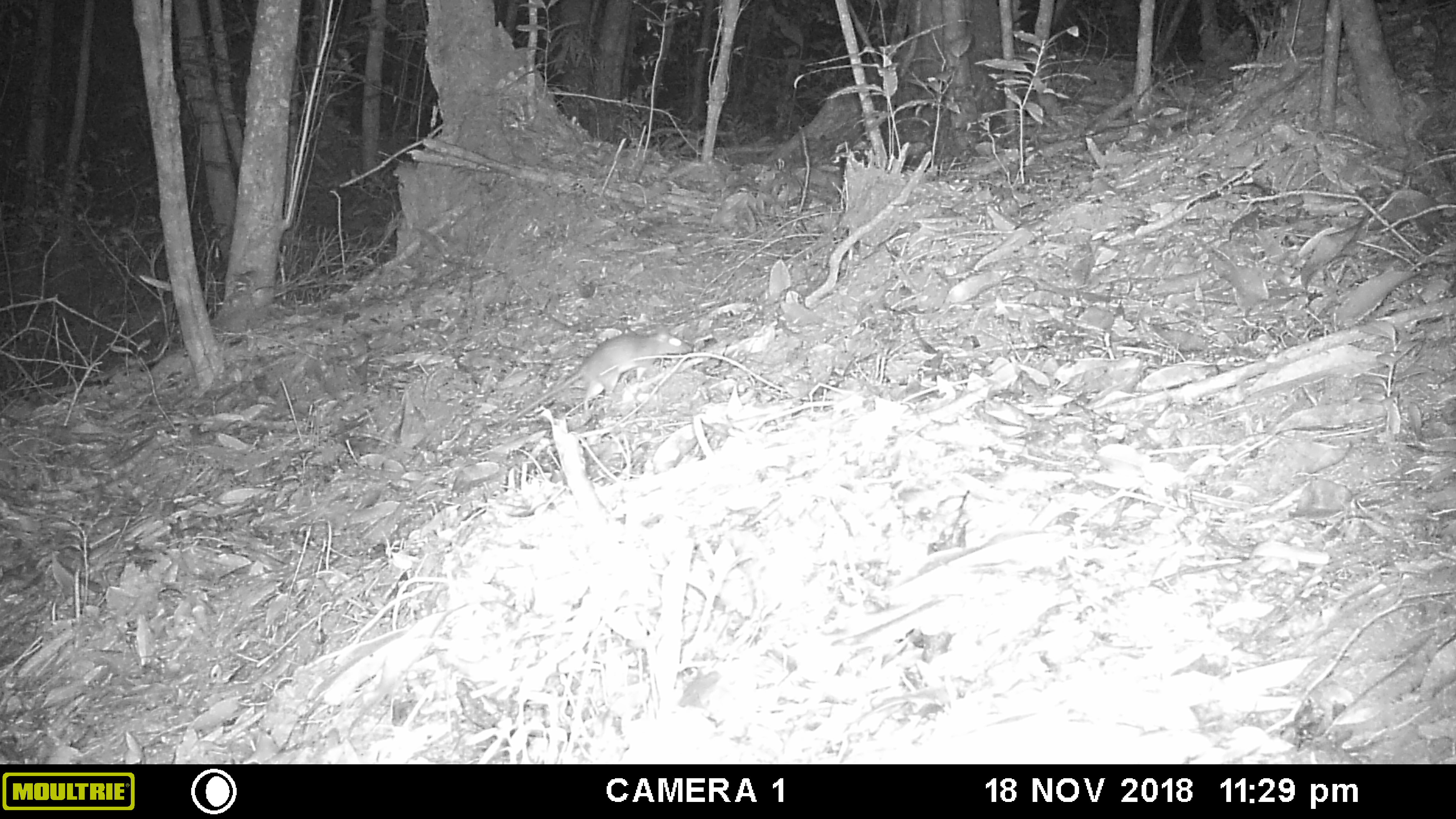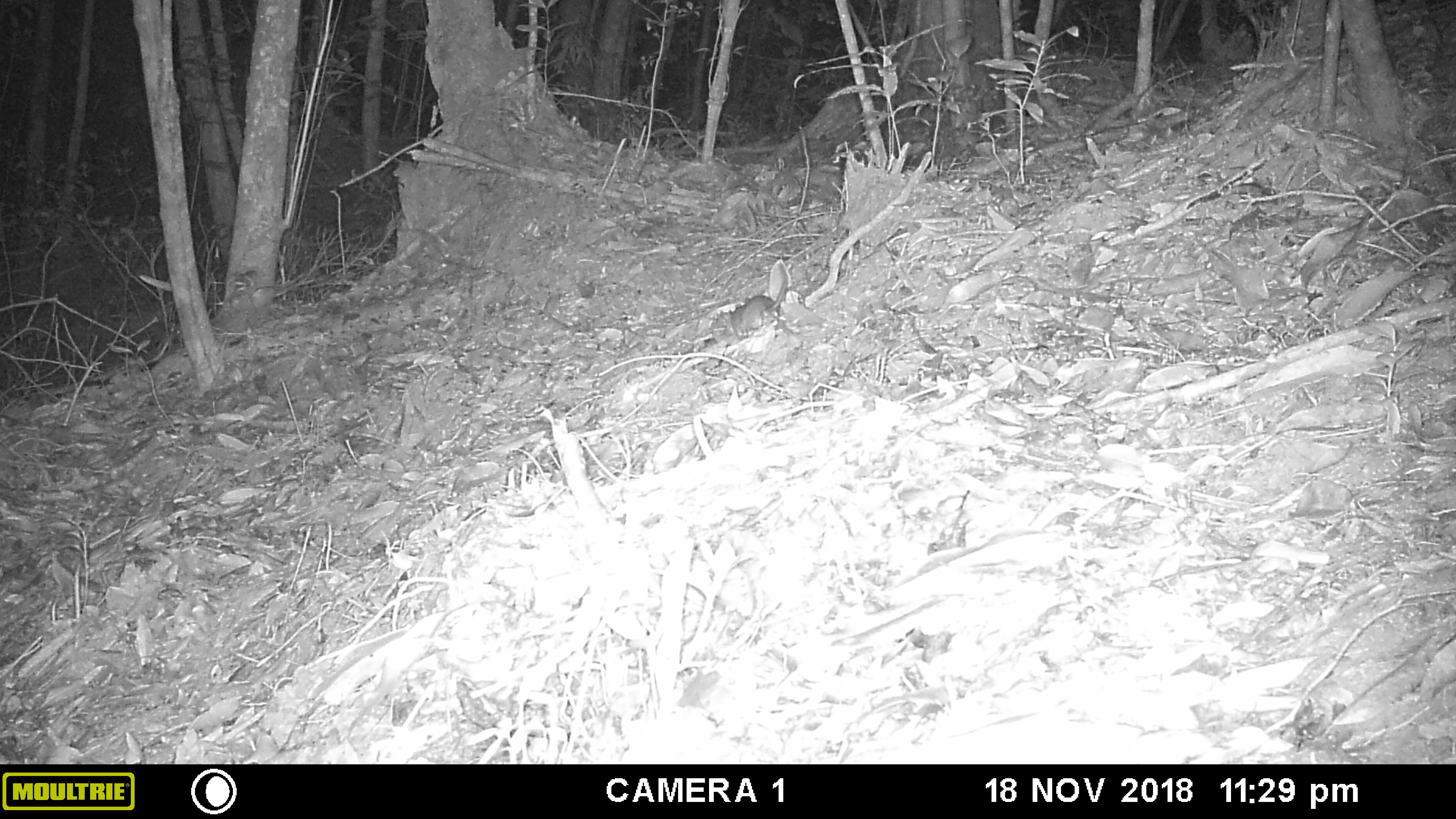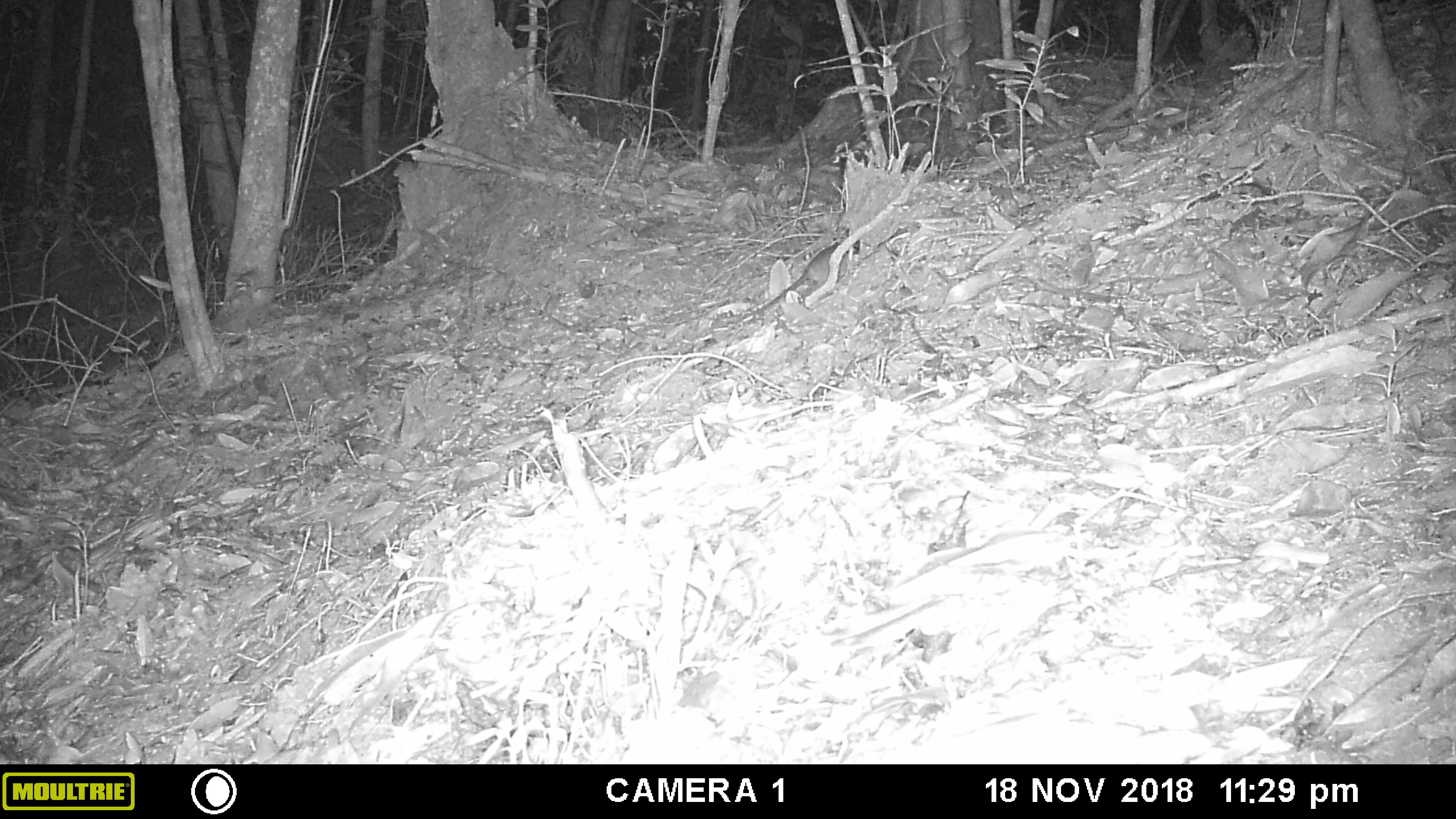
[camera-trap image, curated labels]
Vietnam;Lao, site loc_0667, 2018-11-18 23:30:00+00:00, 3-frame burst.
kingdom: Animalia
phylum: Chordata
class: Mammalia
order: Rodentia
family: Muridae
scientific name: Muridae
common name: old-world mice and rats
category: unidentified murid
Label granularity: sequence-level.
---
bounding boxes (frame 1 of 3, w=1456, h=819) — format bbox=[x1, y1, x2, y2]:
unidentified murid: bbox=[471, 325, 691, 451]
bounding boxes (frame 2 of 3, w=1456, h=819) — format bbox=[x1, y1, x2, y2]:
unidentified murid: bbox=[718, 262, 788, 338]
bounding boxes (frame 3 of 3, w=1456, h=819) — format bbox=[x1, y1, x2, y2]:
unidentified murid: bbox=[728, 231, 860, 322]